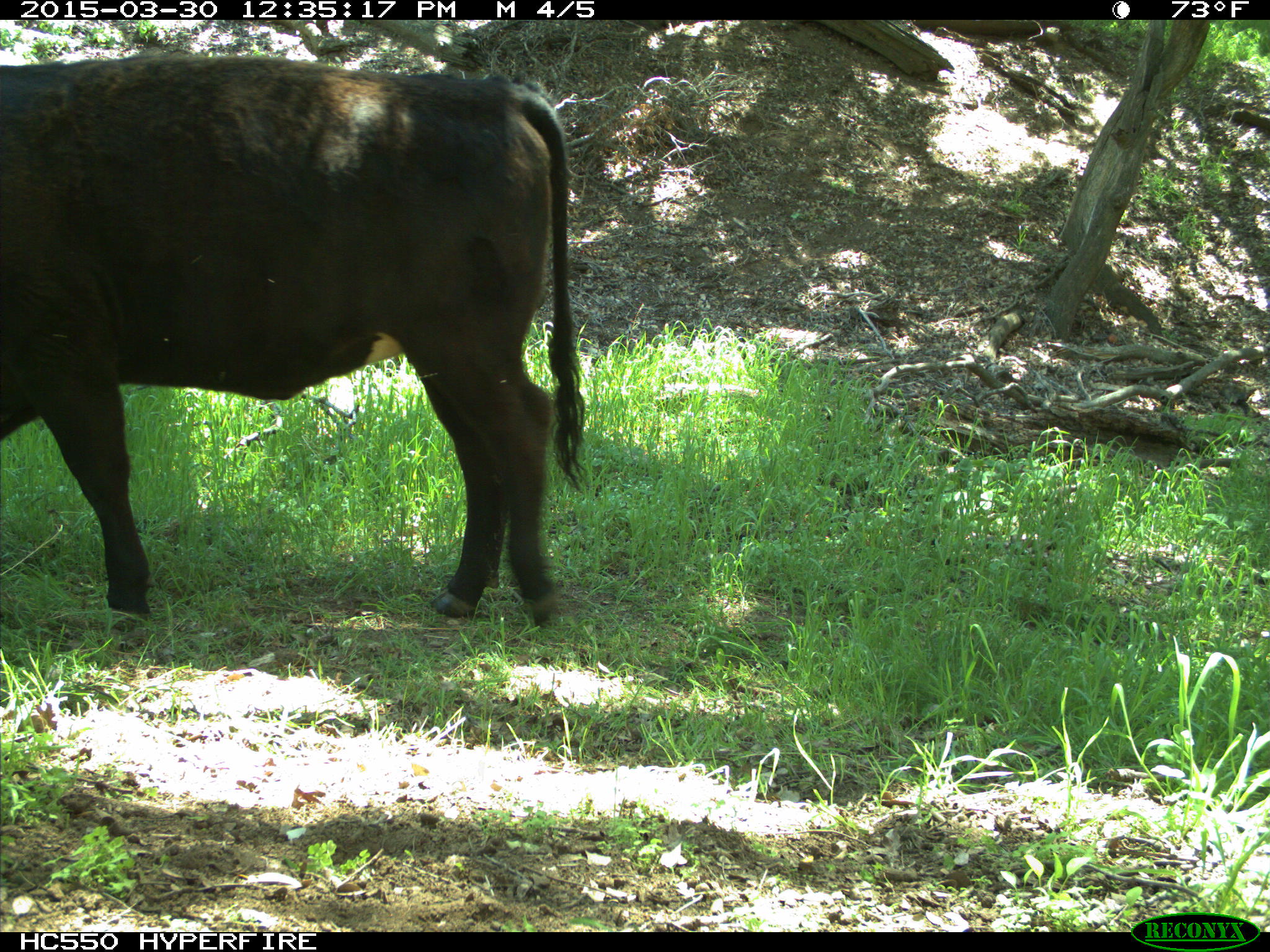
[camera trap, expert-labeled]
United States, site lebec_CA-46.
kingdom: Animalia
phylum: Chordata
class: Mammalia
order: Artiodactyla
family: Bovidae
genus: Bos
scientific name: Bos taurus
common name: domestic cow